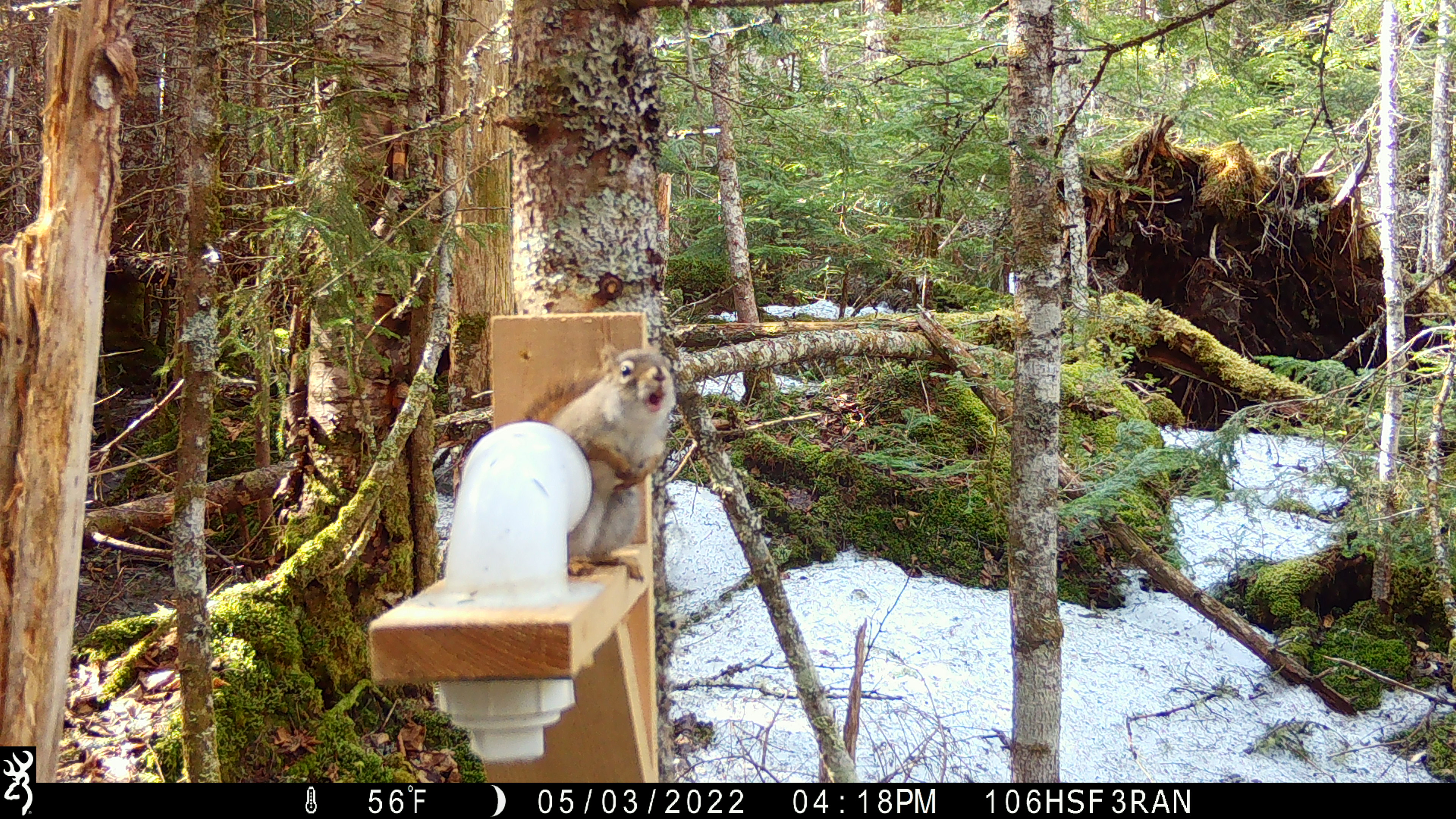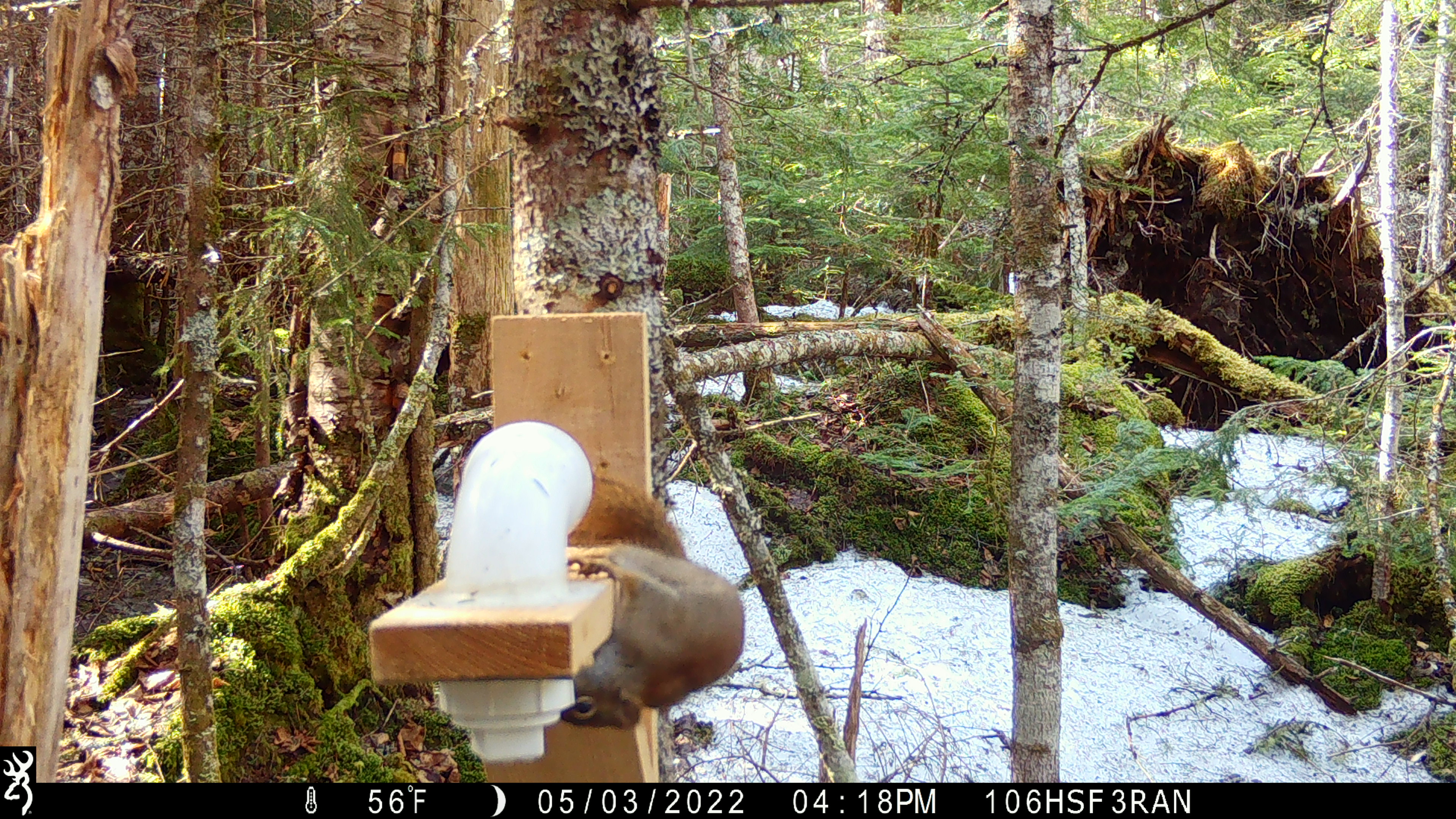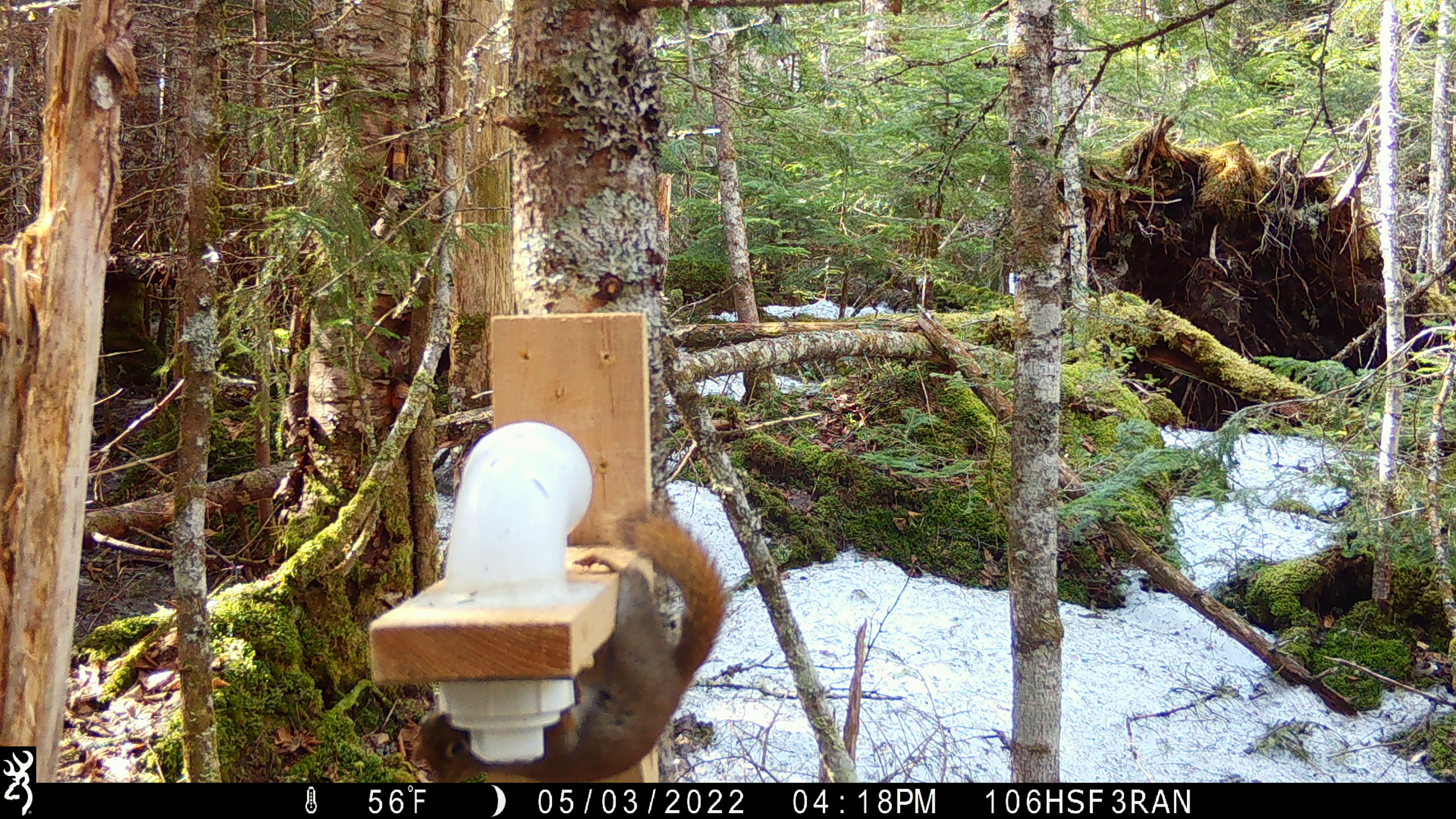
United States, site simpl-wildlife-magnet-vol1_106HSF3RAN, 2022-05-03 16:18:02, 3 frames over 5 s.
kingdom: Animalia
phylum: Chordata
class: Mammalia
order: Rodentia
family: Sciuridae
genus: Tamiasciurus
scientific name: Tamiasciurus hudsonicus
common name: red squirrel